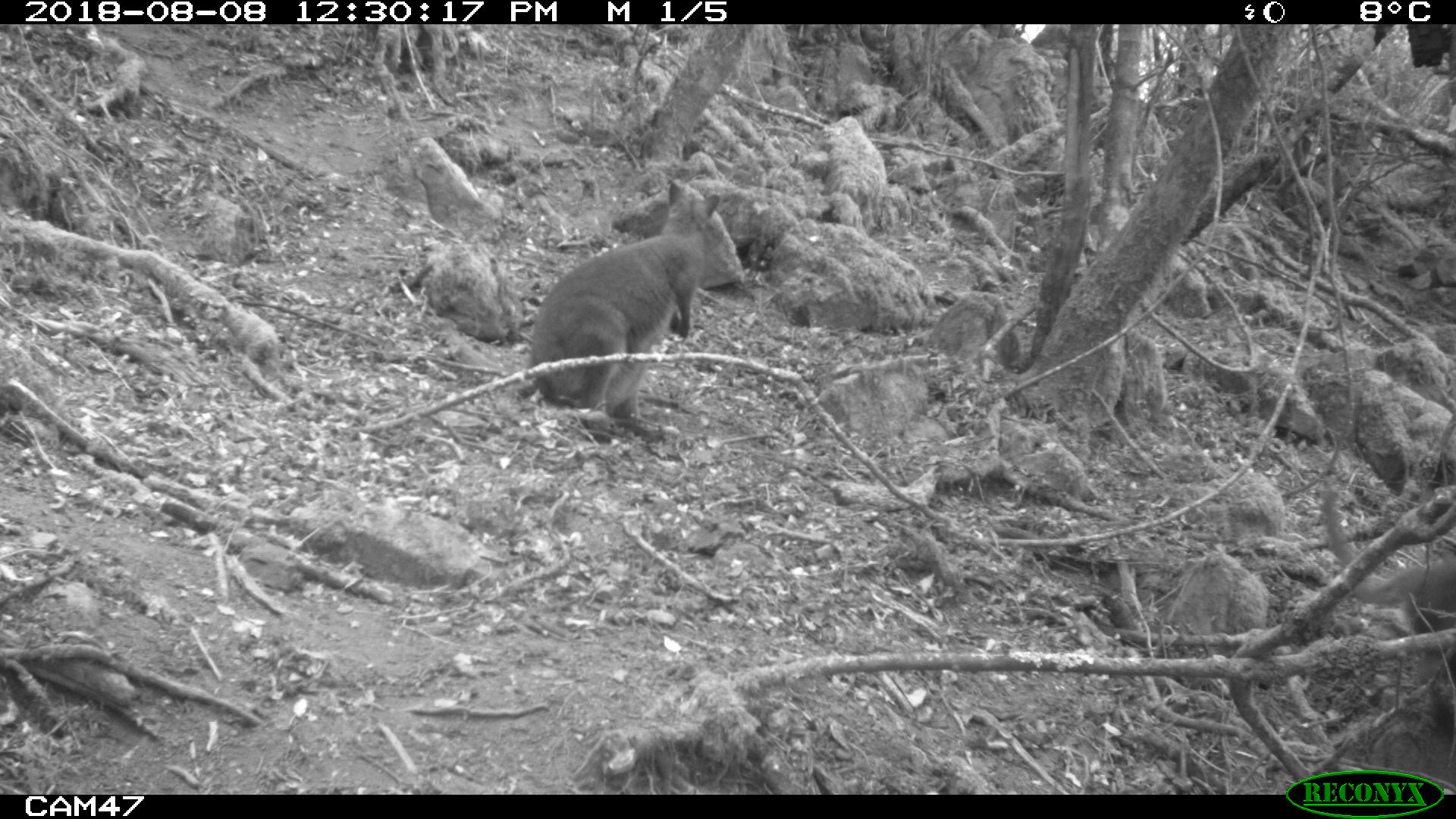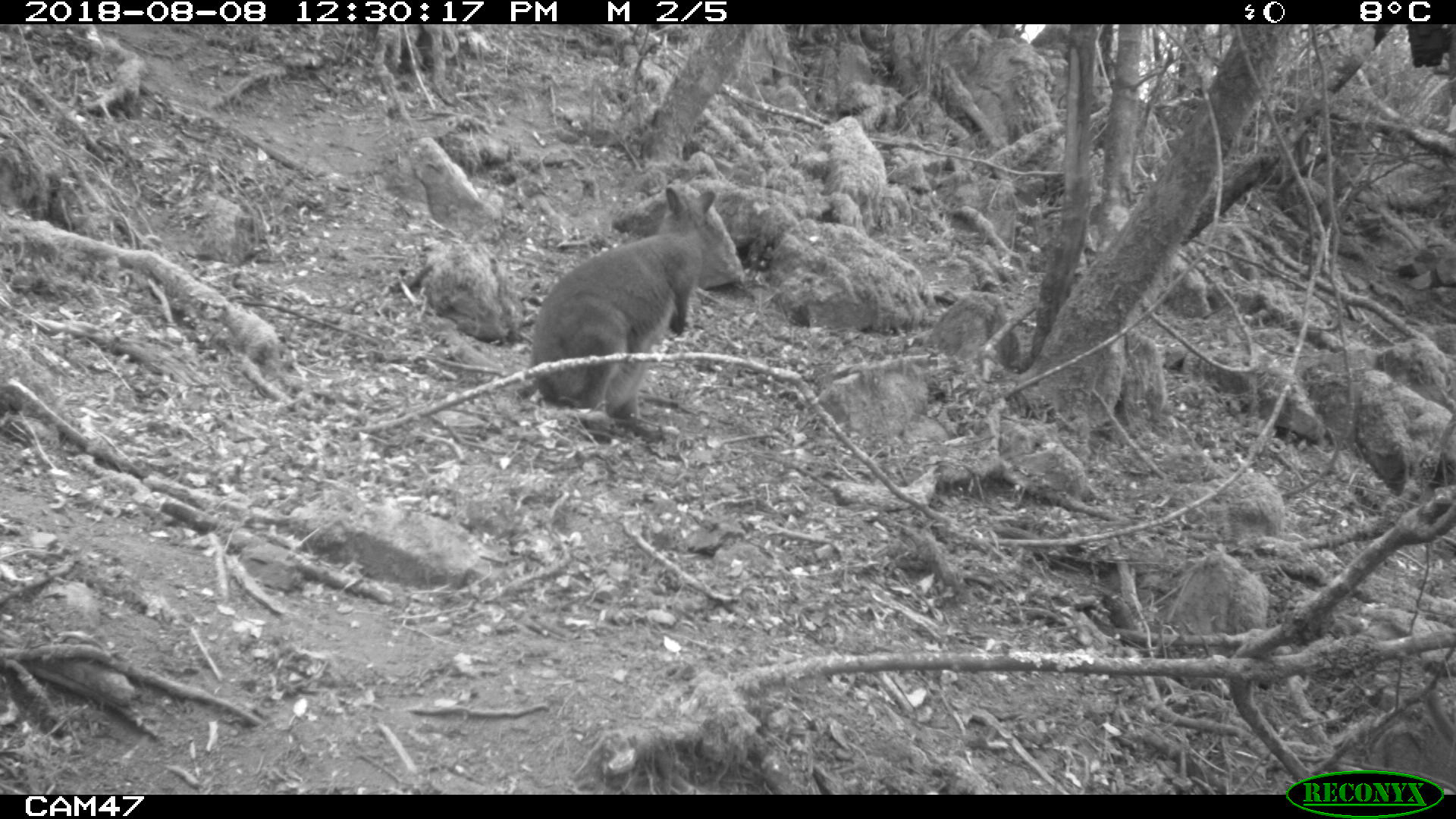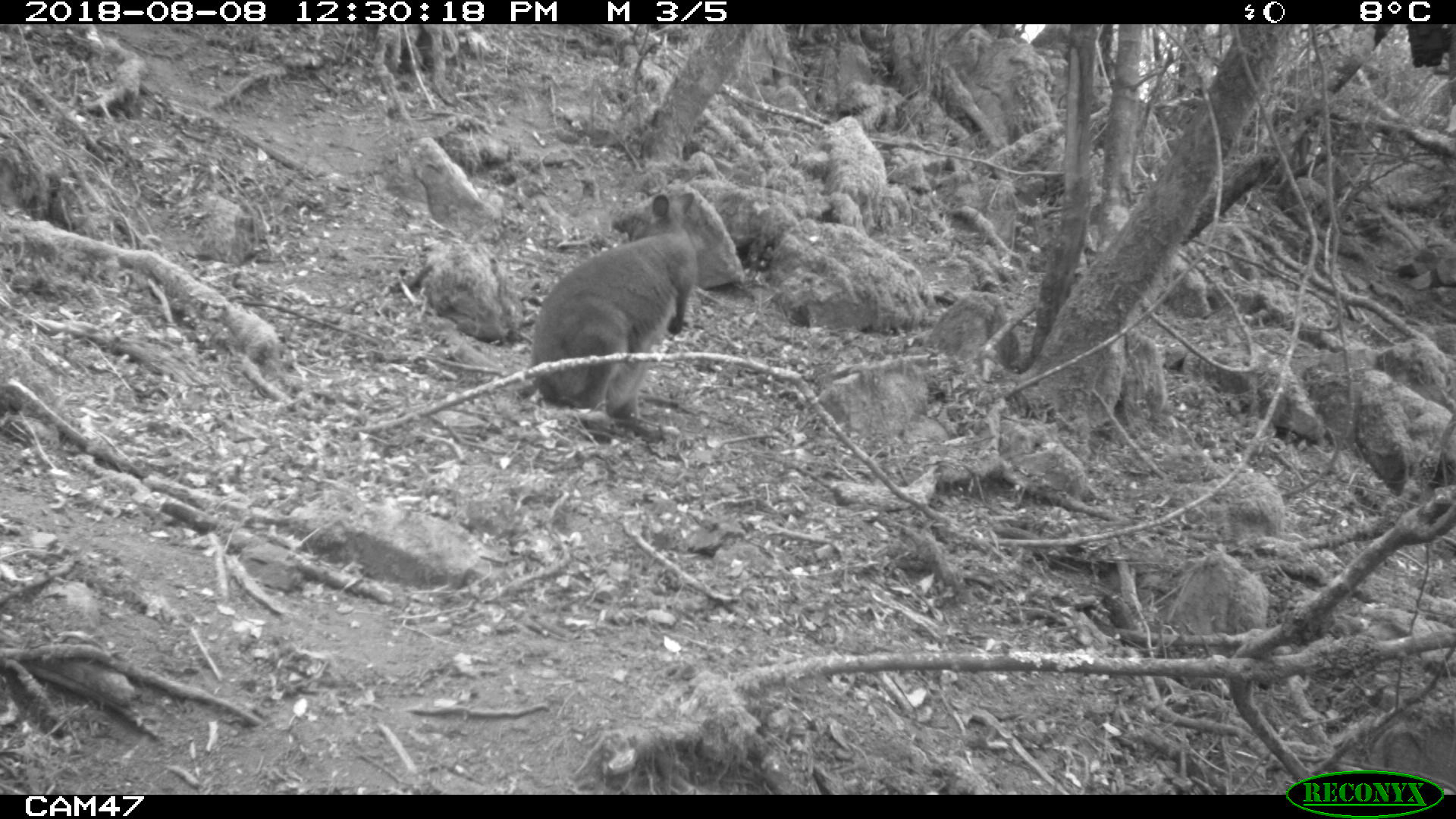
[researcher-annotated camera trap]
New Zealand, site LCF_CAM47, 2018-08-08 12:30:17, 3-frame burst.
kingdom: Animalia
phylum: Chordata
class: Mammalia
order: Diprotodontia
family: Macropodidae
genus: Notamacropus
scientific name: Notamacropus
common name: wallaby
Wallaby (Notamacropus).